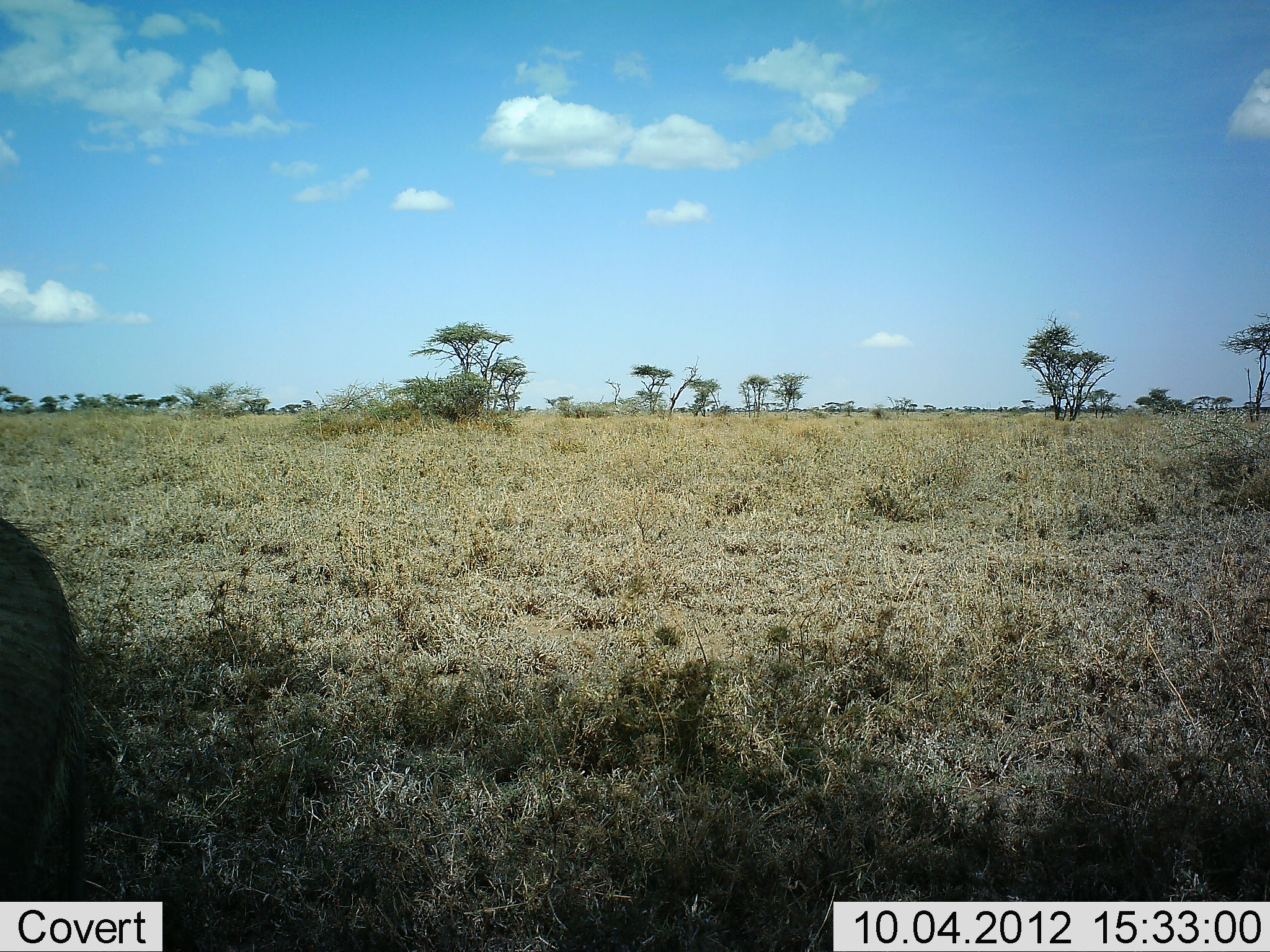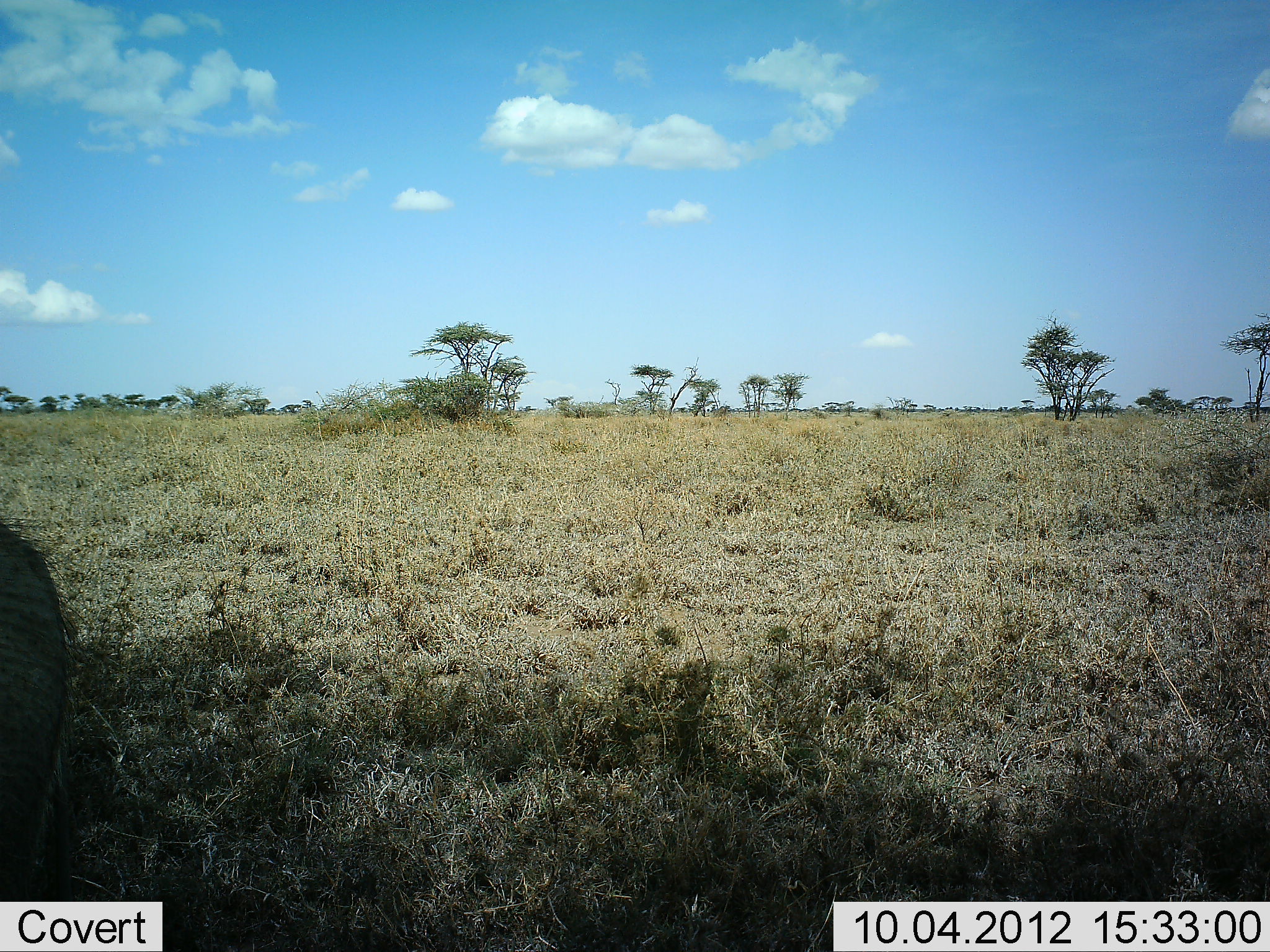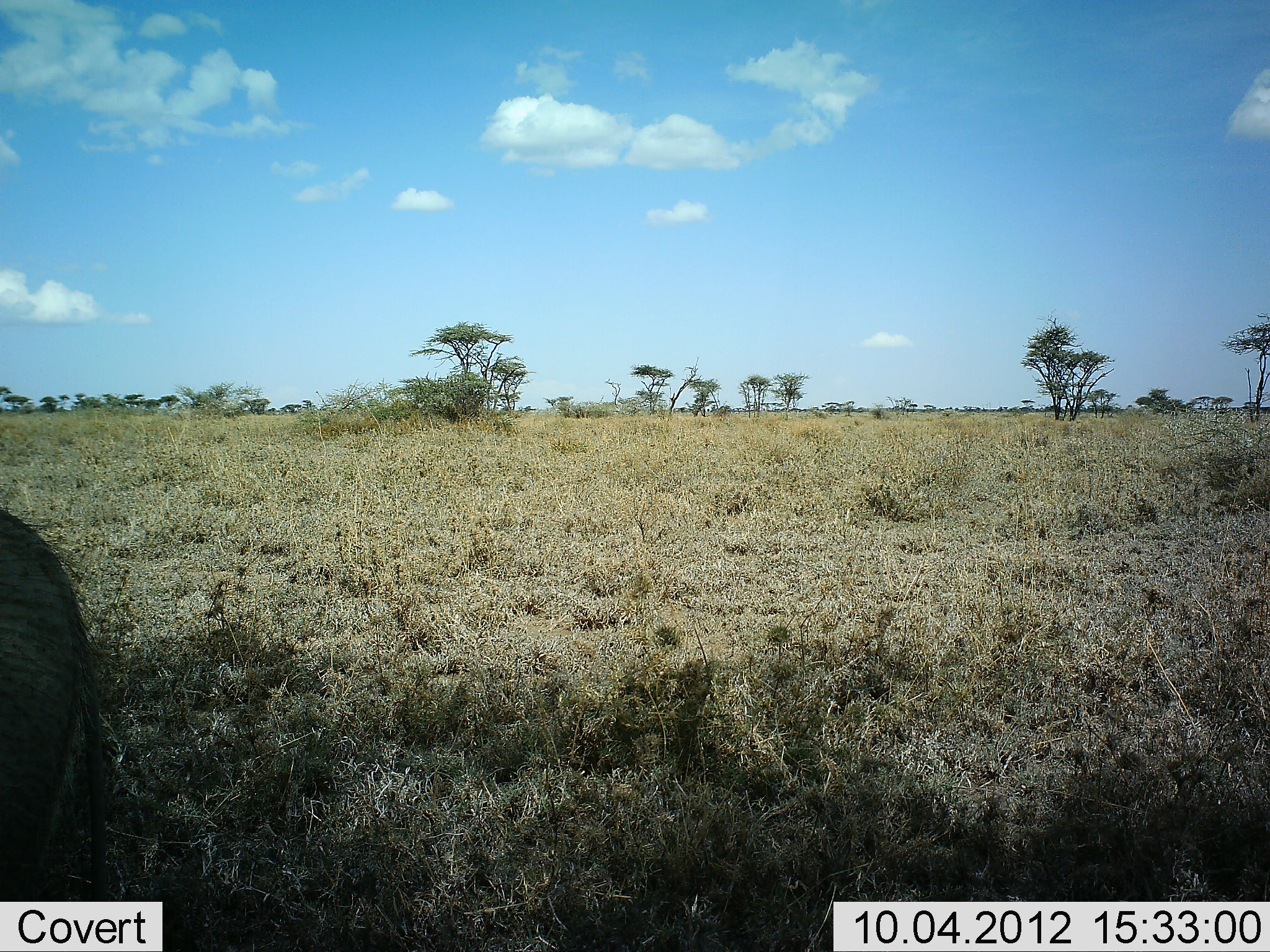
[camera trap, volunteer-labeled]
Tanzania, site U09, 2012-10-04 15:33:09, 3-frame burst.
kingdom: Animalia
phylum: Chordata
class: Mammalia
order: Artiodactyla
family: Suidae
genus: Phacochoerus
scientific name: Phacochoerus africanus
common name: warthog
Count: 1.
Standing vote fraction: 75%.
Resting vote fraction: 0%.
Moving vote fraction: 0%.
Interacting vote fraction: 0%.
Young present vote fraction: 0%.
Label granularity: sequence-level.